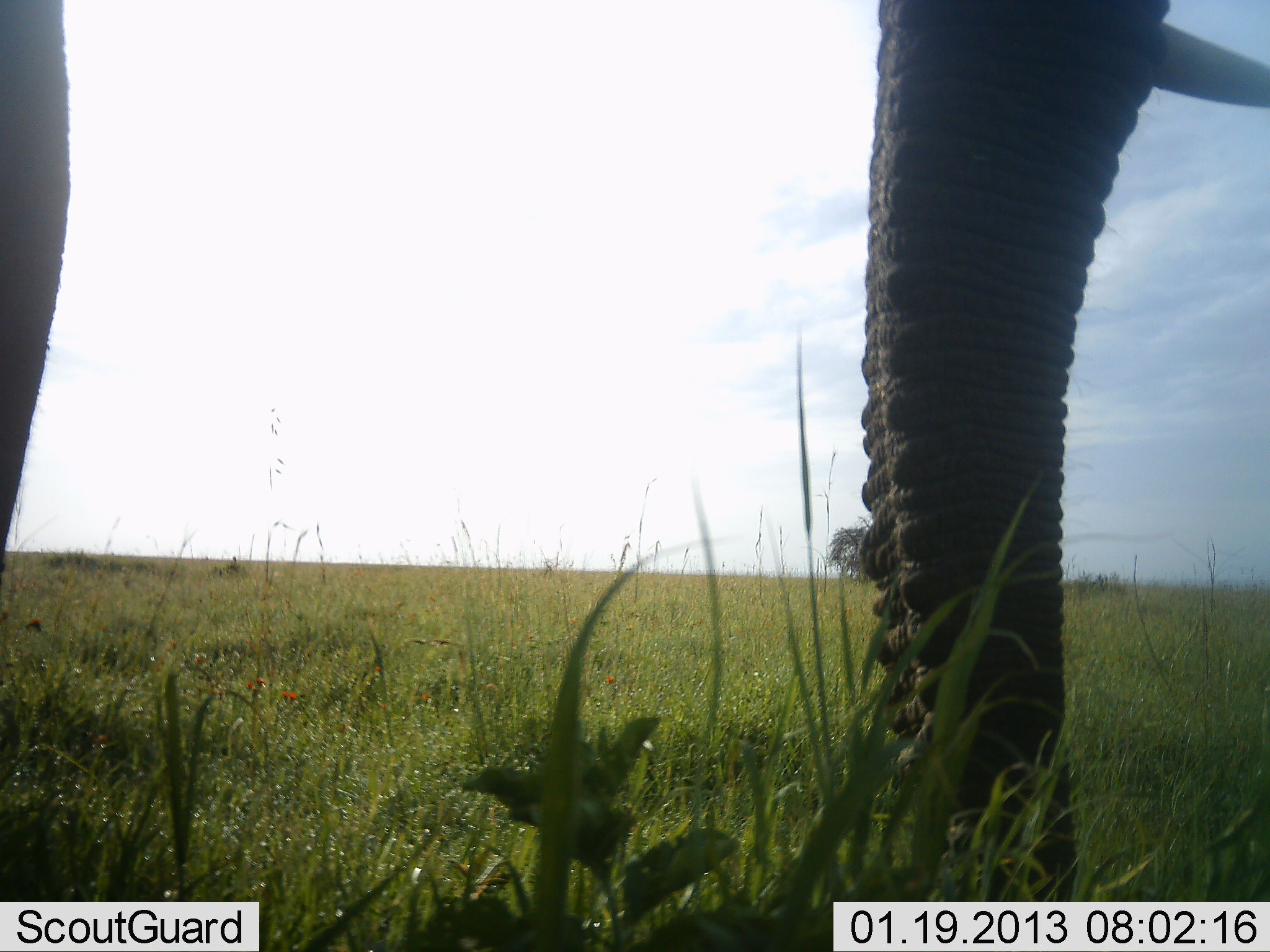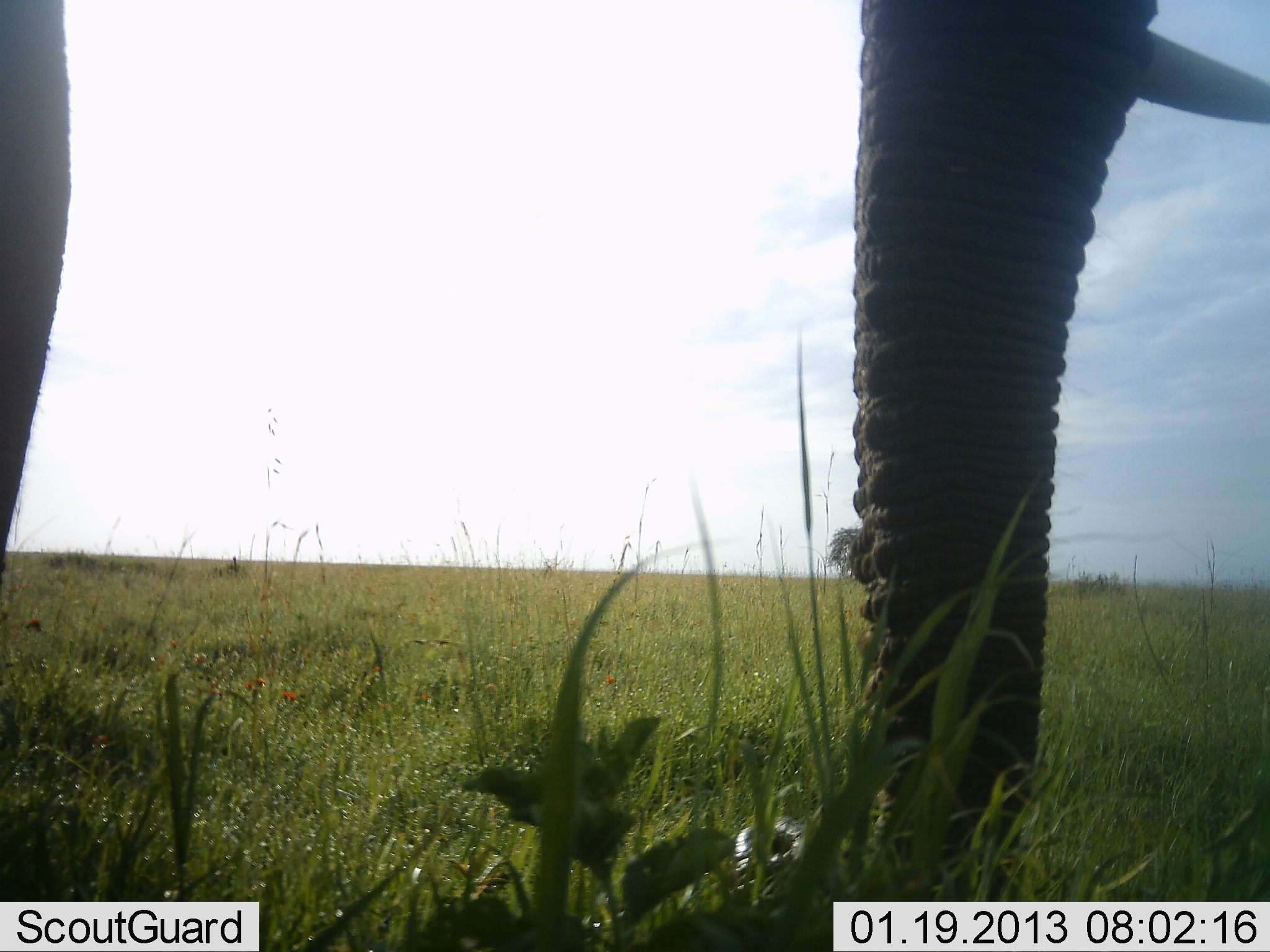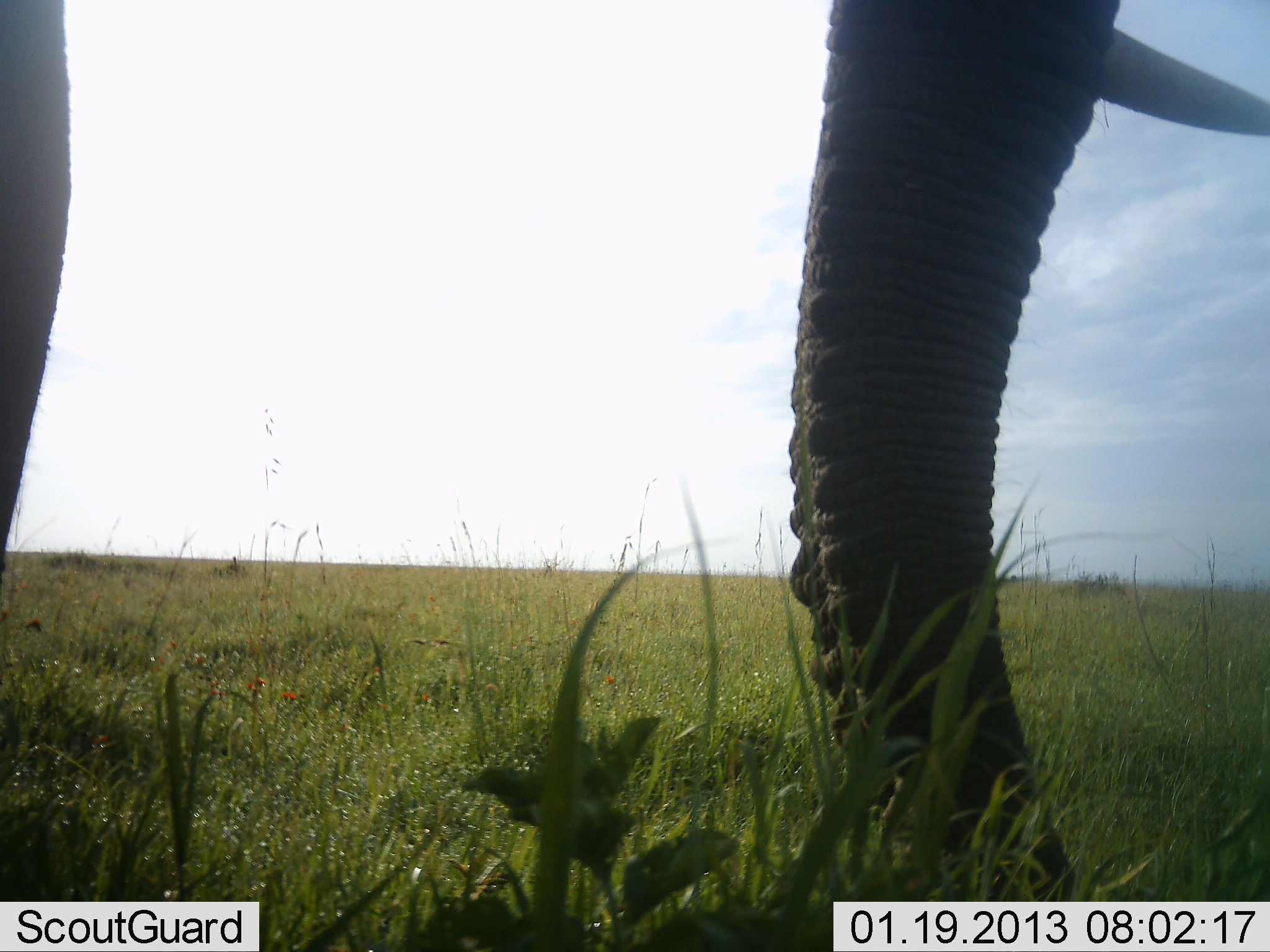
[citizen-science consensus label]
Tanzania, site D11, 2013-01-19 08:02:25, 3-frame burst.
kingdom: Animalia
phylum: Chordata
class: Mammalia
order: Proboscidea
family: Elephantidae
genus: Loxodonta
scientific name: Loxodonta africana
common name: african bush elephant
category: elephant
Elephant (african bush elephant) (Loxodonta africana), count 1. Behavior (volunteer vote fractions): standing 66%, resting 0%, moving 0%, interacting 0%. Young present (vote fraction): 0%. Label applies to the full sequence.